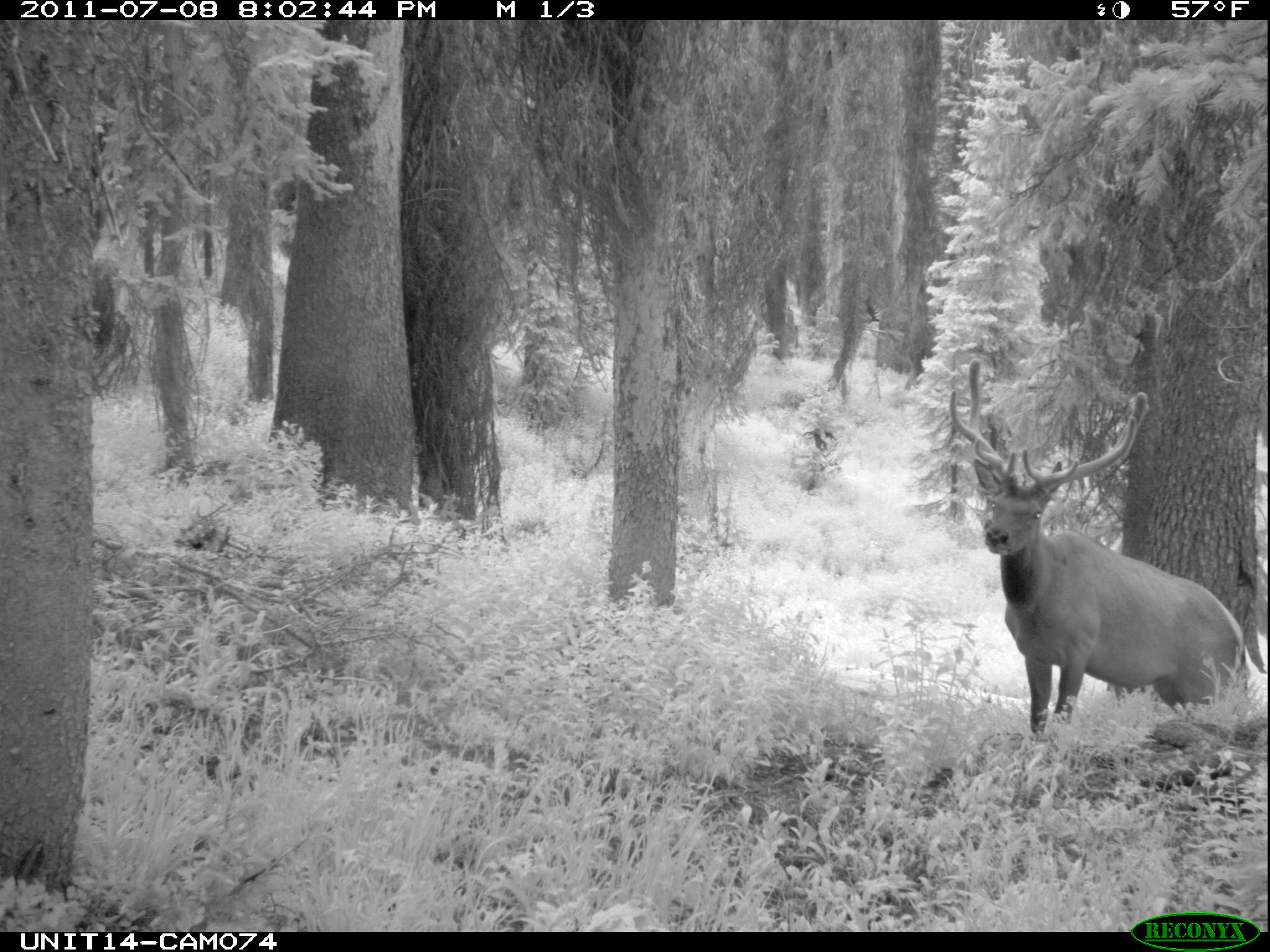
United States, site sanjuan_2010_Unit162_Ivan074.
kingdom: Animalia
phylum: Chordata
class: Mammalia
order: Artiodactyla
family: Cervidae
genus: Cervus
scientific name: Cervus elaphus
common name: red deer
Cervus elaphus (red deer).